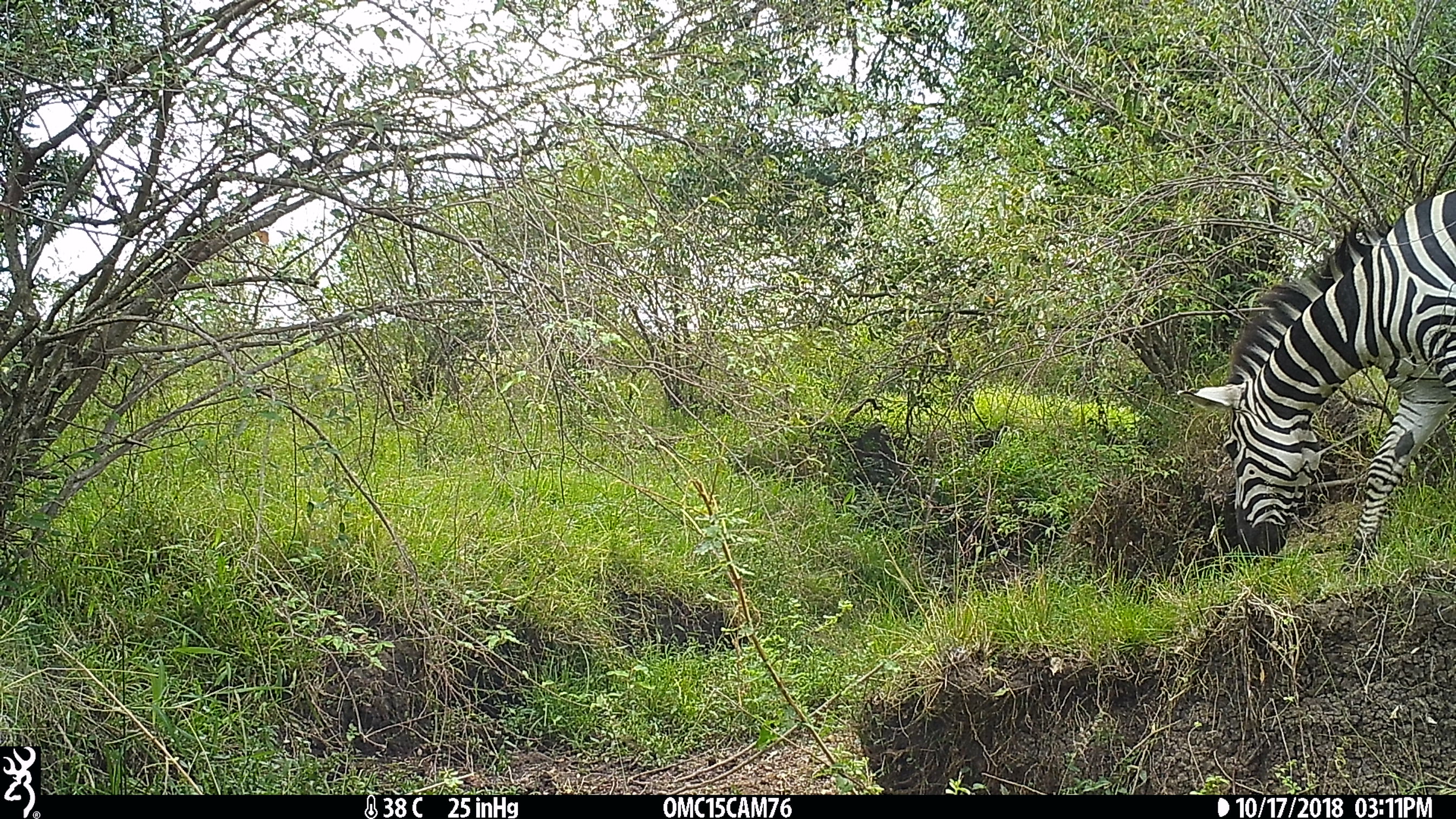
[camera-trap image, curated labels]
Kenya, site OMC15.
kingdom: Animalia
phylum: Chordata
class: Mammalia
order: Perissodactyla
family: Equidae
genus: Equus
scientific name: Equus quagga burchellii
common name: burchell's zebra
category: zebra